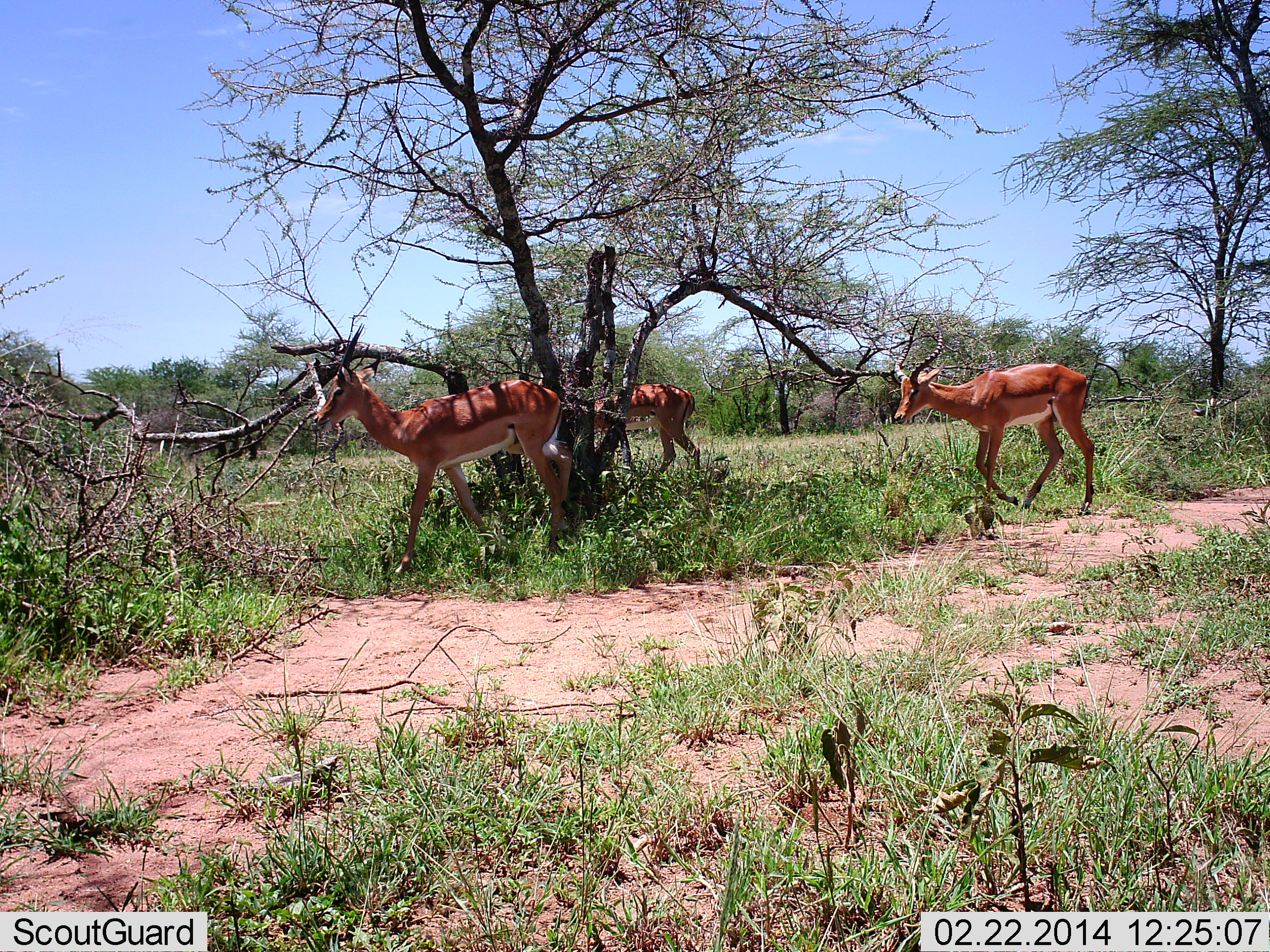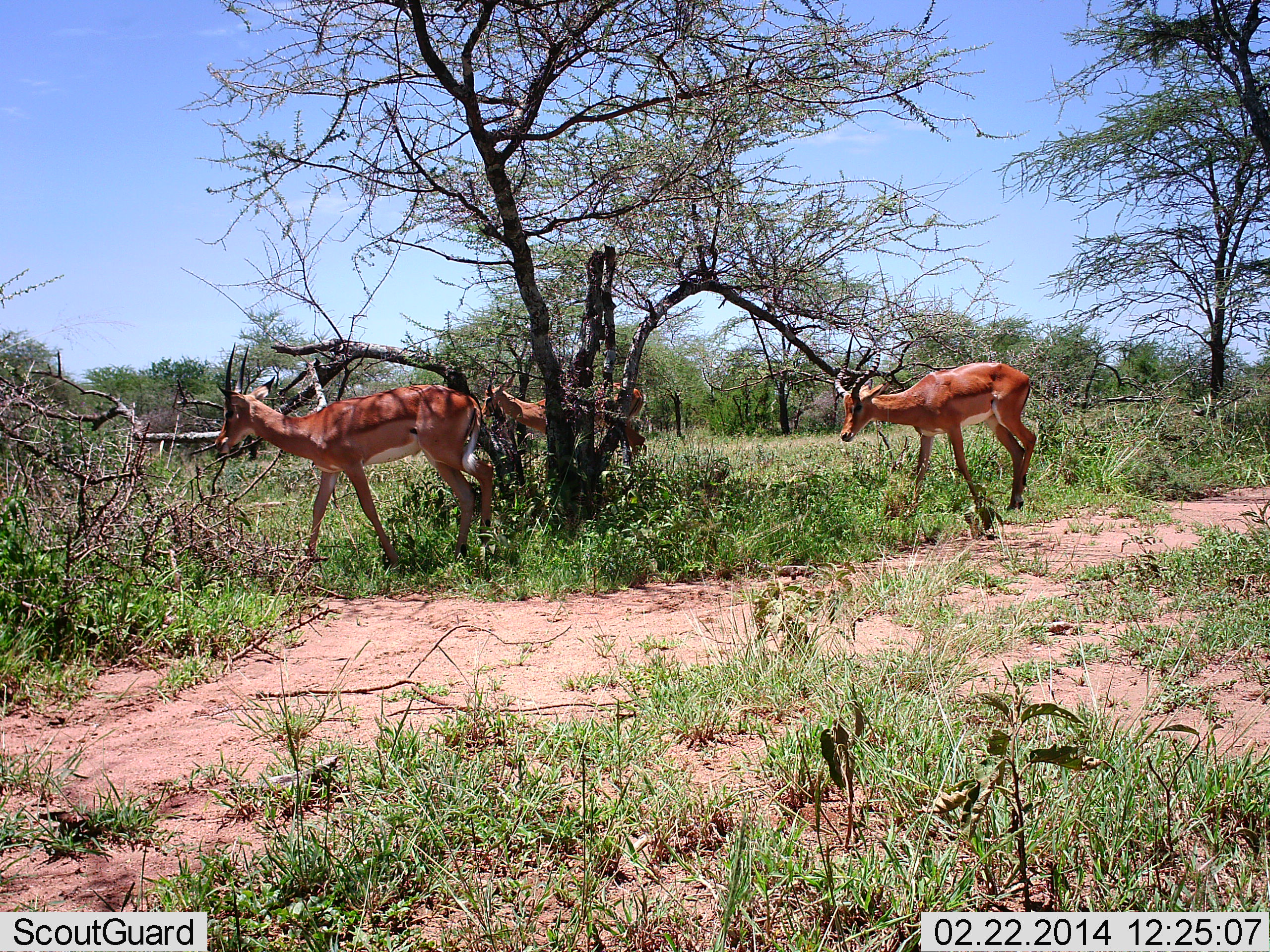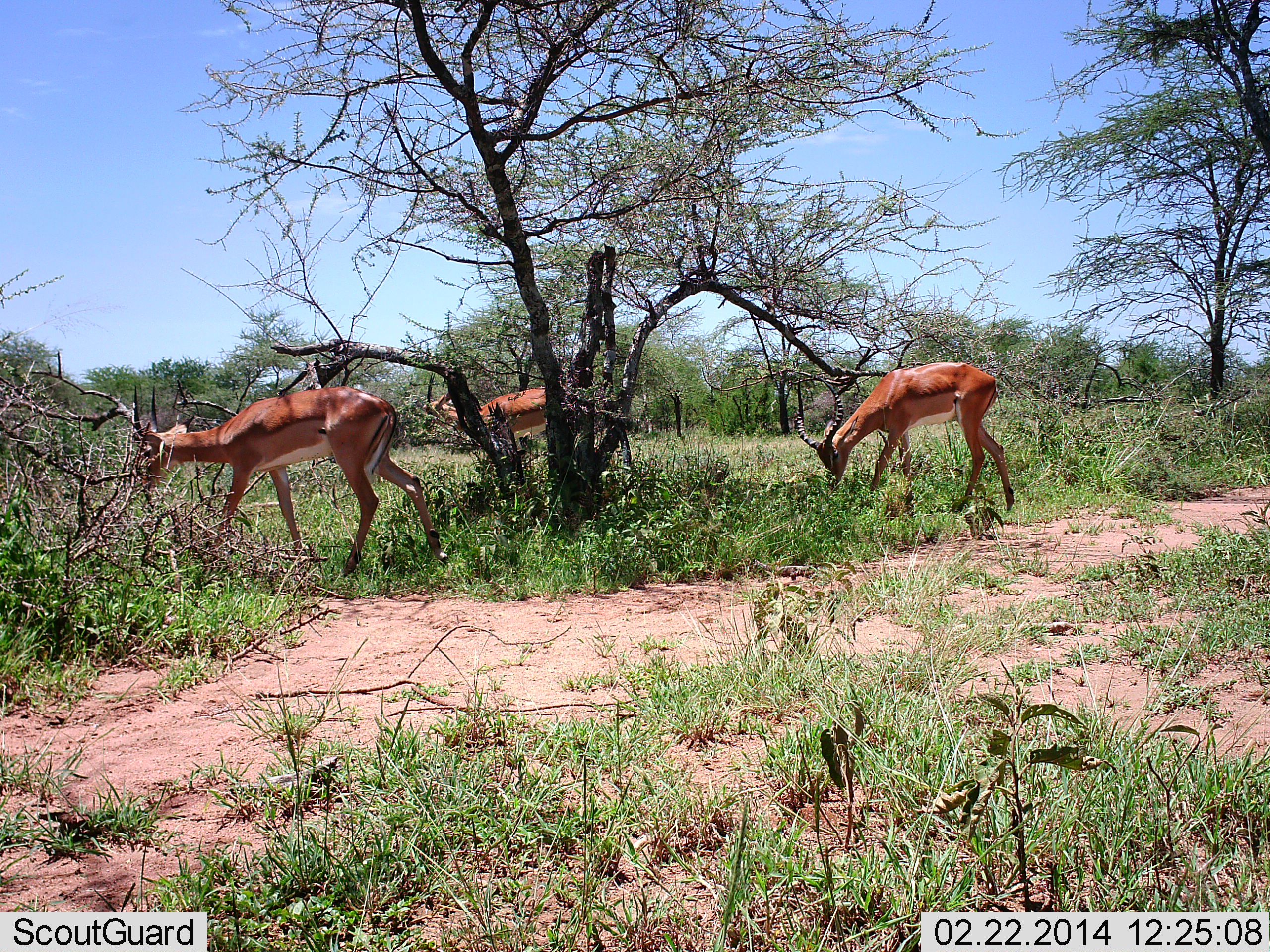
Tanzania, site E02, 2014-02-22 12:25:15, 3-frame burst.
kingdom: Animalia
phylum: Chordata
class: Mammalia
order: Artiodactyla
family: Bovidae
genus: Nanger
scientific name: Nanger granti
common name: grant's gazelle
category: gazellegrants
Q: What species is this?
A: Gazellegrants (grant's gazelle) (Nanger granti).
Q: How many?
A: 3.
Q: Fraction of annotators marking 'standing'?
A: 10%.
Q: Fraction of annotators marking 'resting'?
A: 0%.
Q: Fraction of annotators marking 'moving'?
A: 100%.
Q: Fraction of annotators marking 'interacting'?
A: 0%.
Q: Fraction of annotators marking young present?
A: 10%.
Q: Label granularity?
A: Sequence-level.